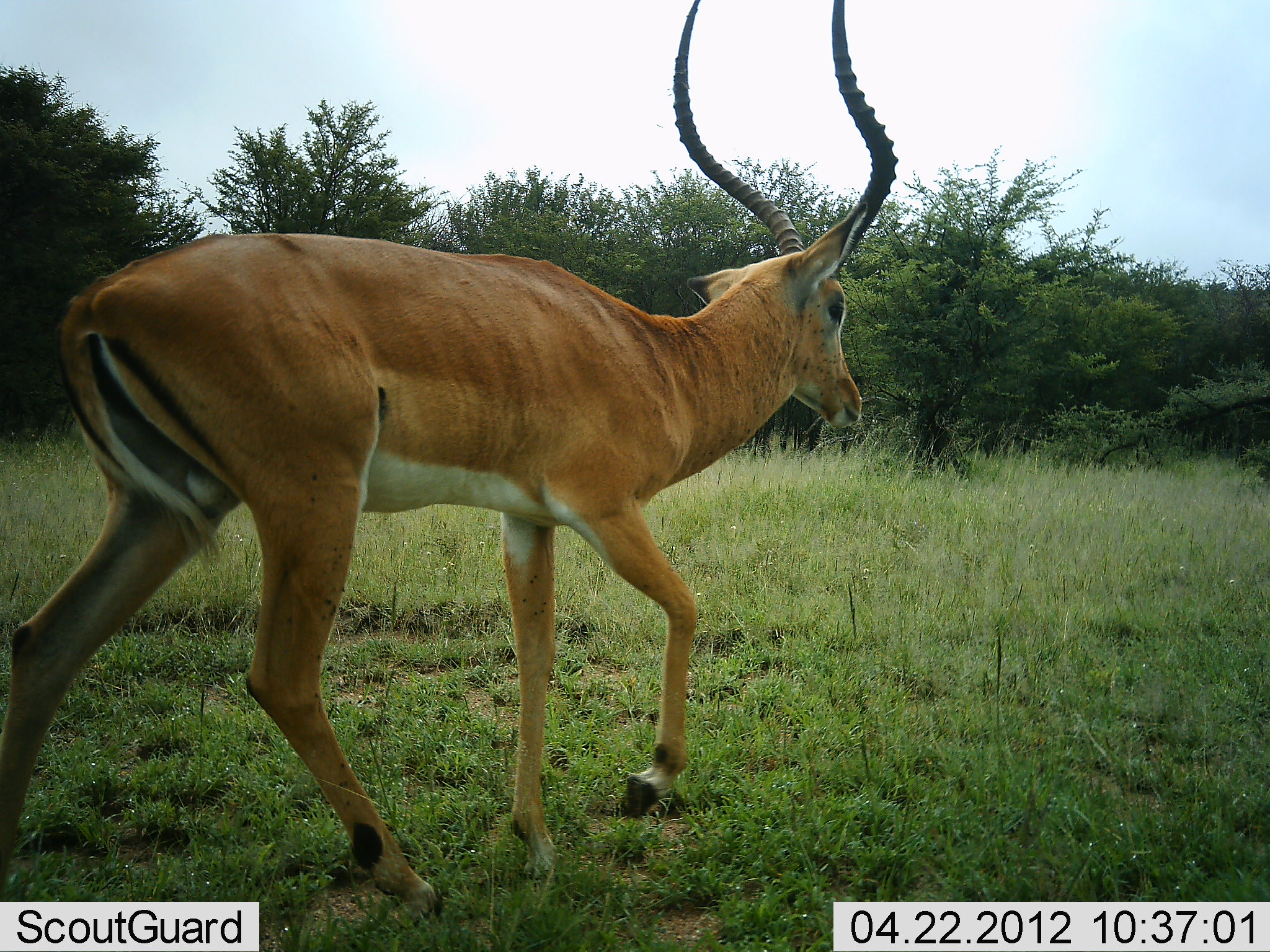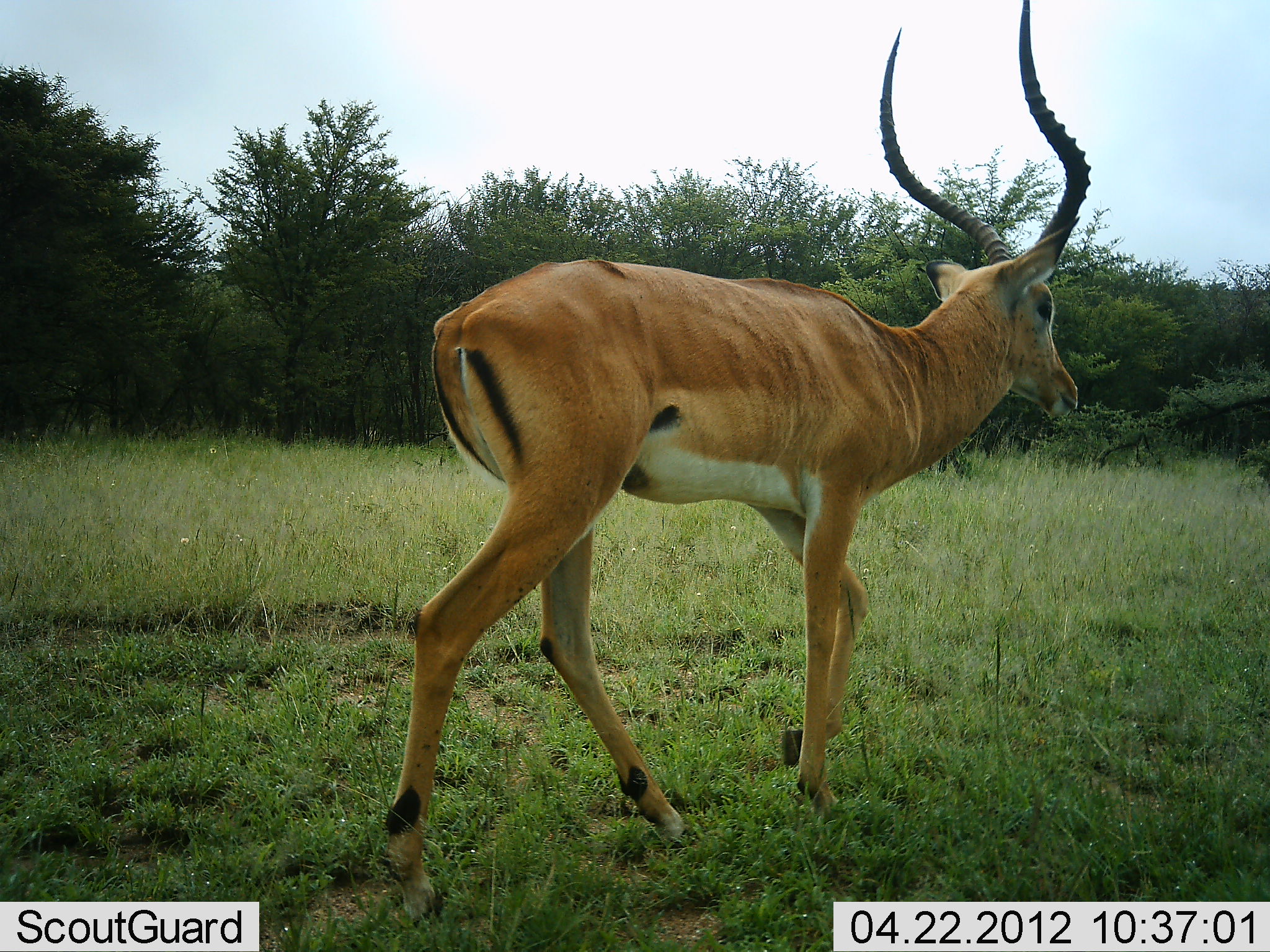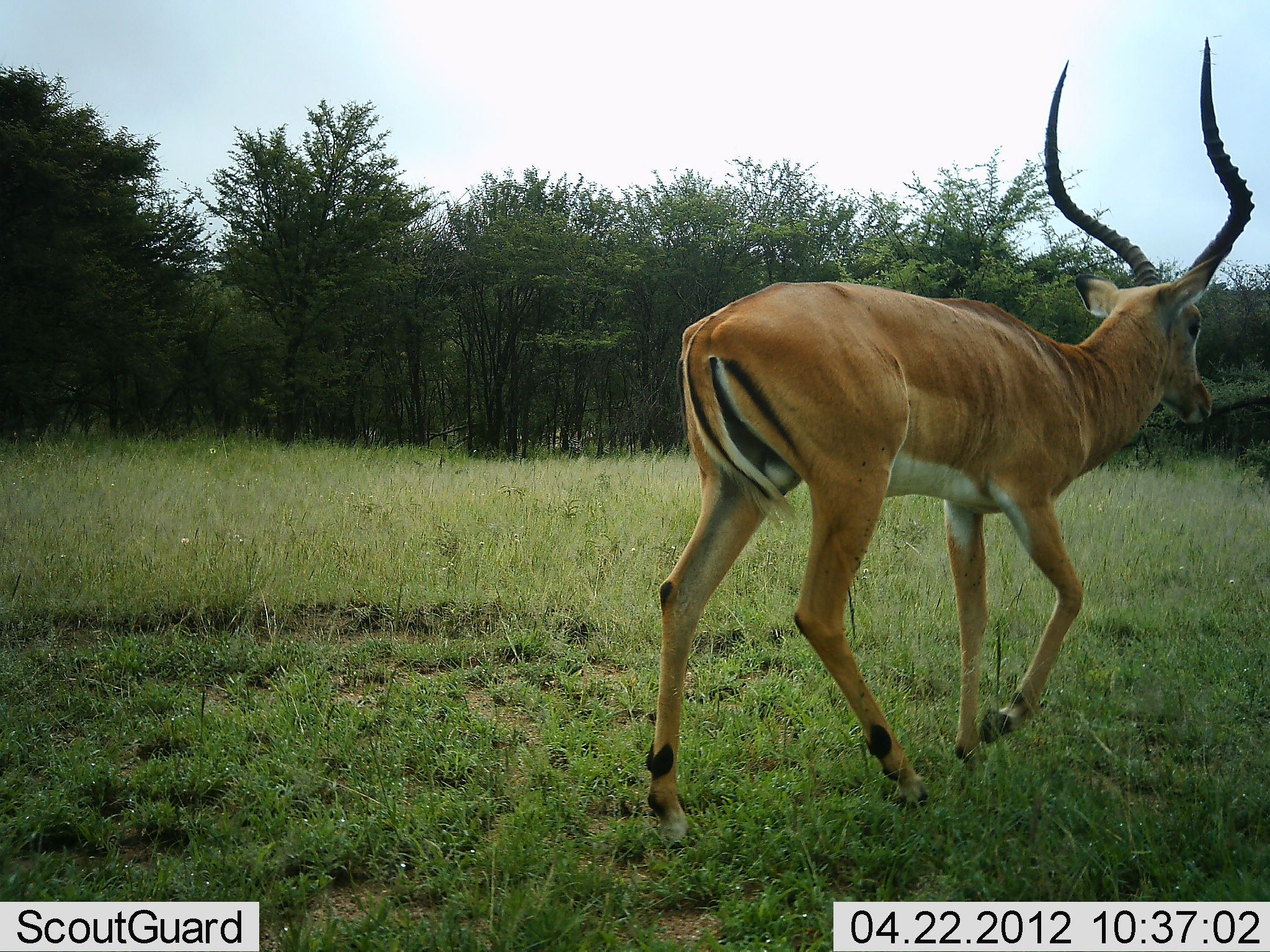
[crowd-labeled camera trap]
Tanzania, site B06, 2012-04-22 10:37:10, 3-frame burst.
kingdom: Animalia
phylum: Chordata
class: Mammalia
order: Artiodactyla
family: Bovidae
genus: Aepyceros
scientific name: Aepyceros melampus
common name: impala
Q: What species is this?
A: Impala (Aepyceros melampus).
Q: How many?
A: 1.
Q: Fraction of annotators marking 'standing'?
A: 6%.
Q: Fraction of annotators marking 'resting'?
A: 0%.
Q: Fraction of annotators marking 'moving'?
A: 100%.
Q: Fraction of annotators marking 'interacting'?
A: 0%.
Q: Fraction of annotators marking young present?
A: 0%.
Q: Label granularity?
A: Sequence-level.